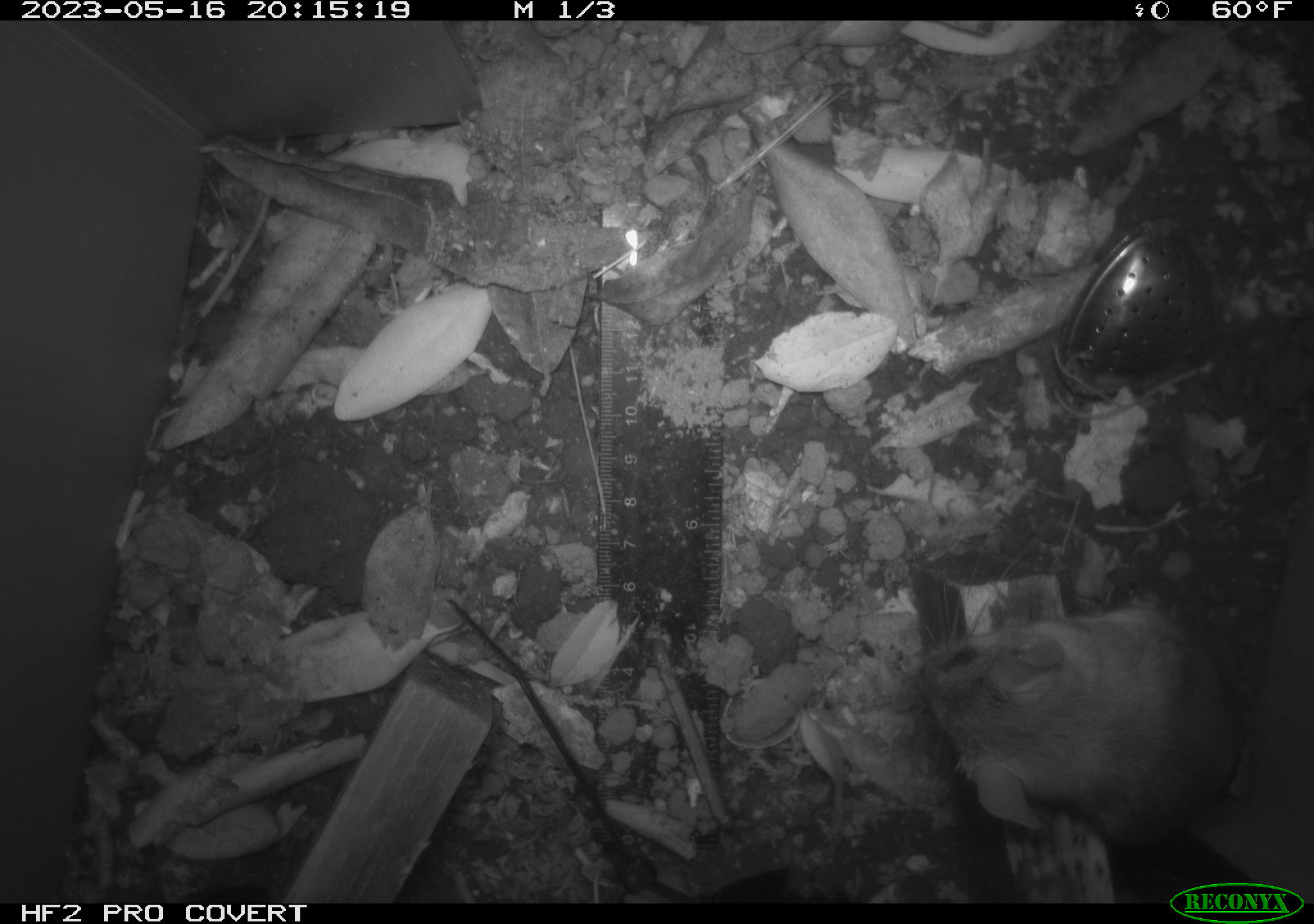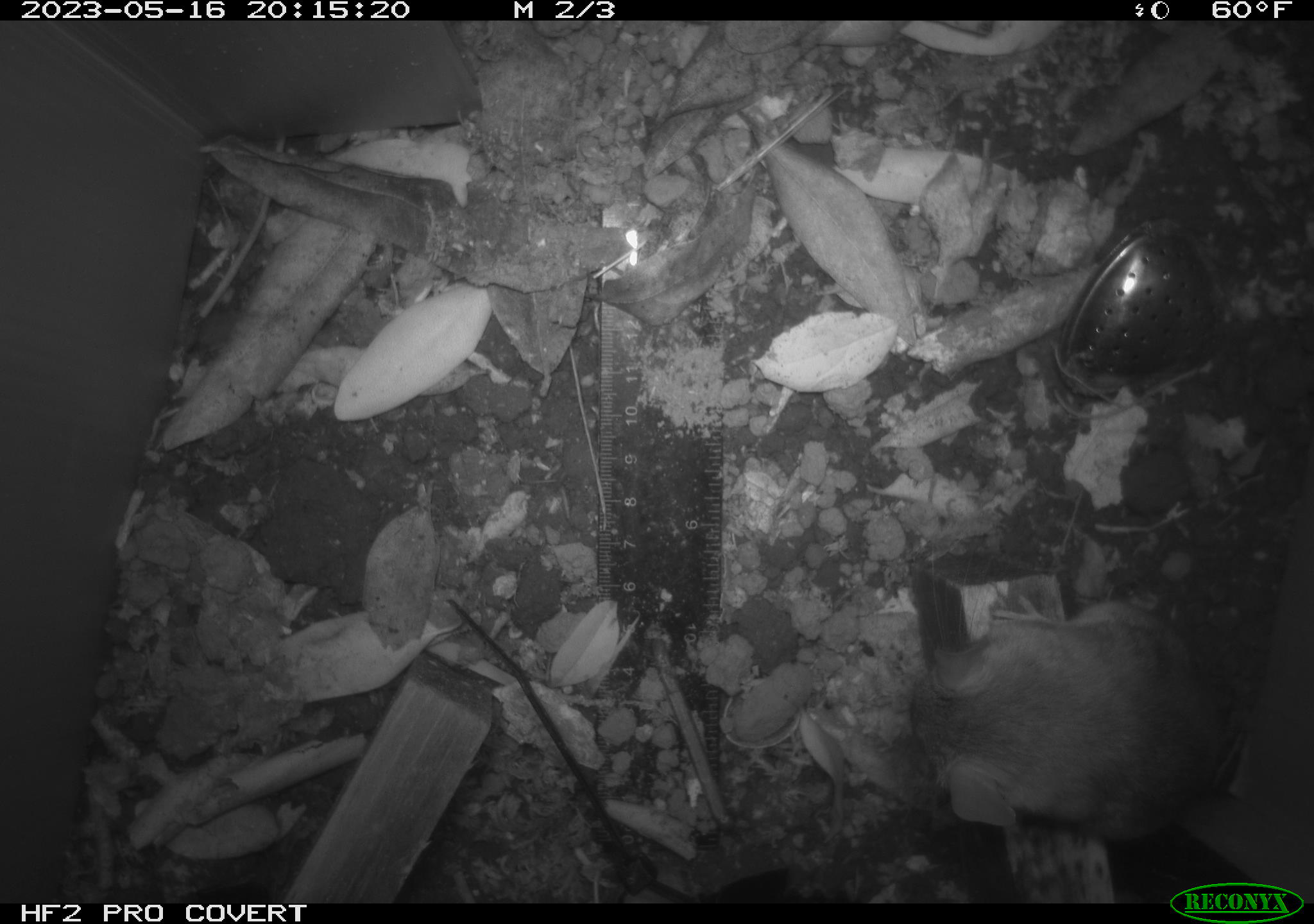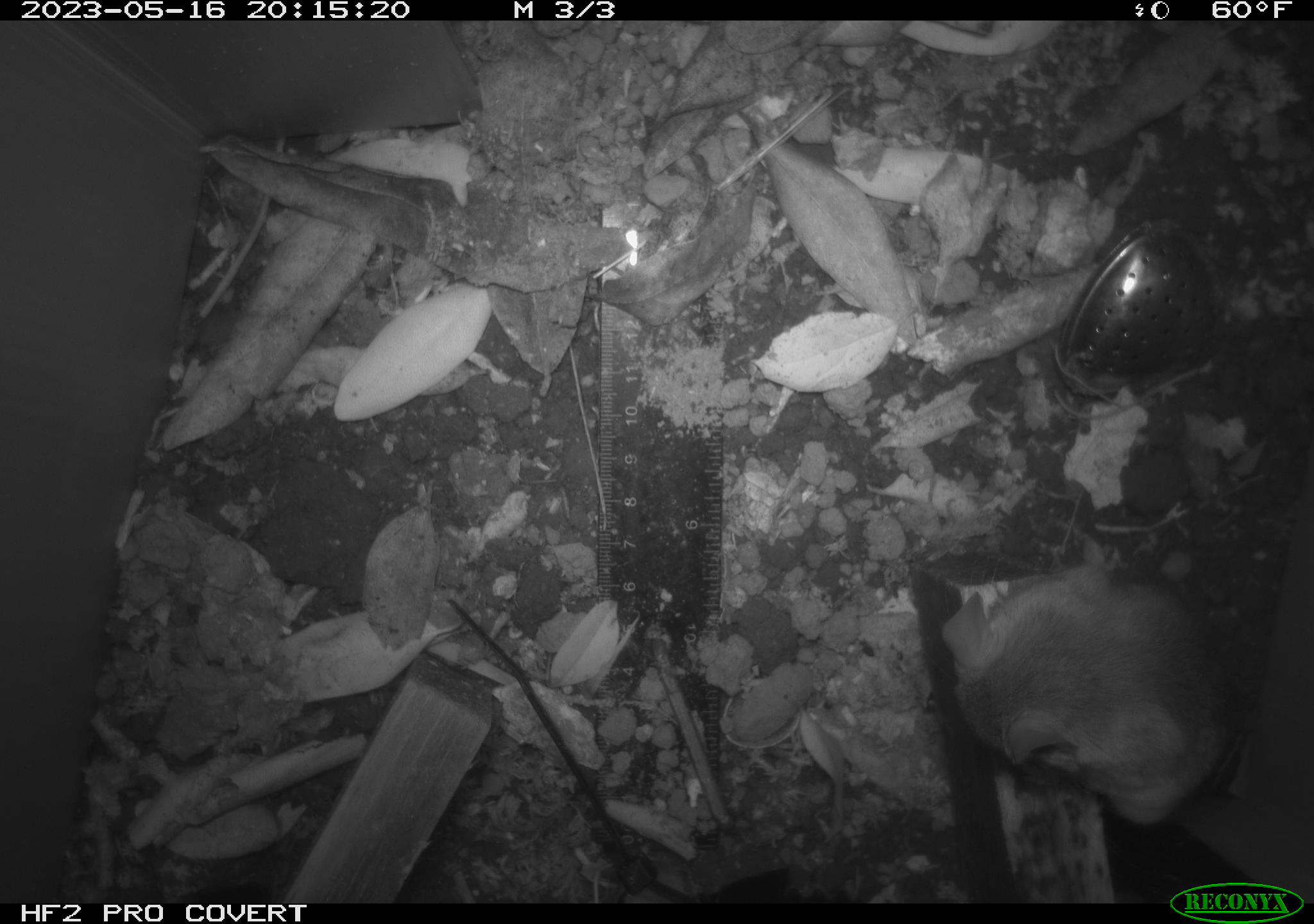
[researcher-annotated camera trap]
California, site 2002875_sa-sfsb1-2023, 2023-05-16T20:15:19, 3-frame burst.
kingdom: Animalia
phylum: Chordata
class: Mammalia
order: Rodentia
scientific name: Rodentia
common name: mouse species